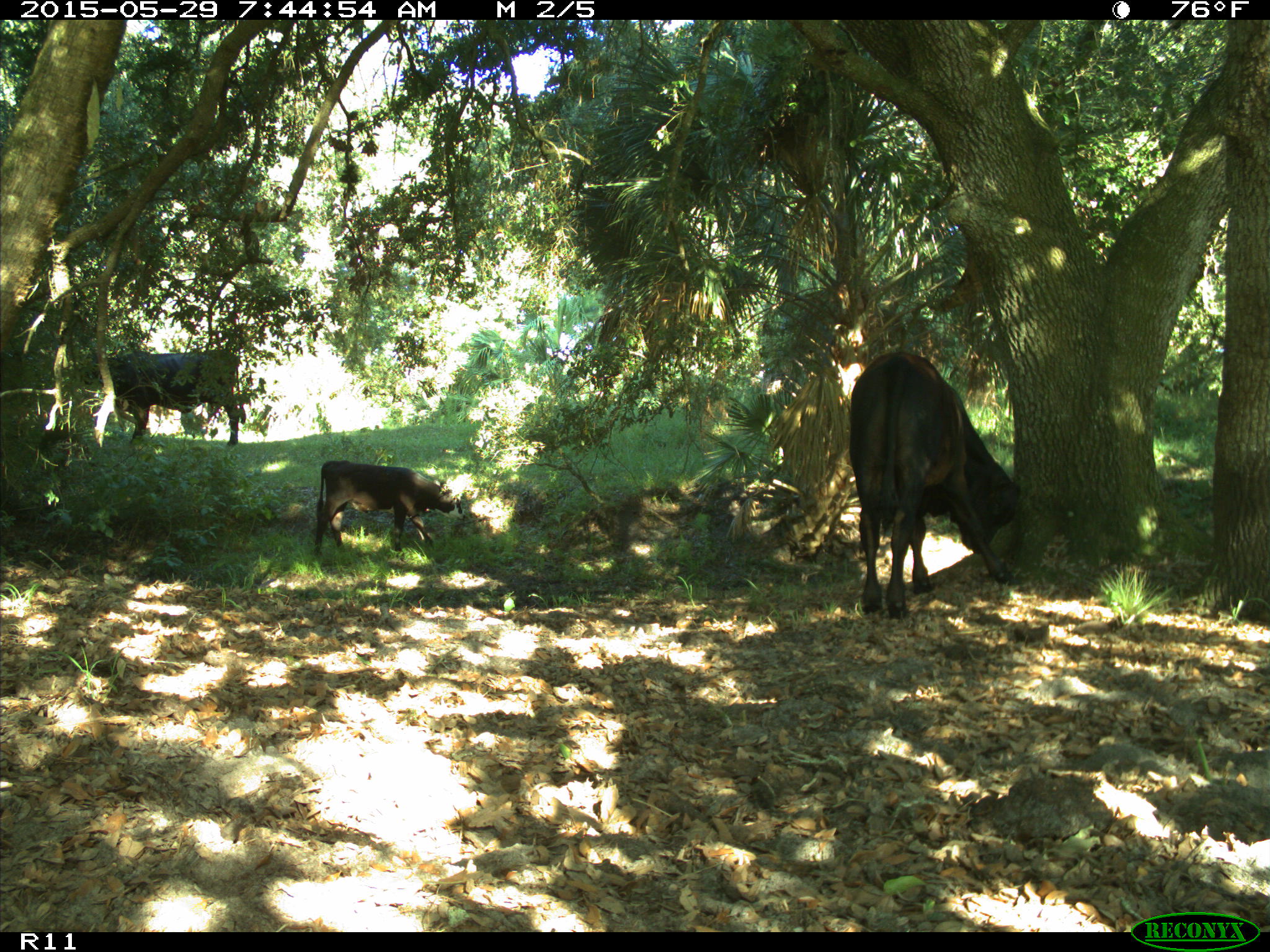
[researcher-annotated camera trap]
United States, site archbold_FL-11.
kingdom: Animalia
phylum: Chordata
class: Mammalia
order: Artiodactyla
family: Bovidae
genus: Bos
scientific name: Bos taurus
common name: domestic cow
Bos taurus (domestic cow).